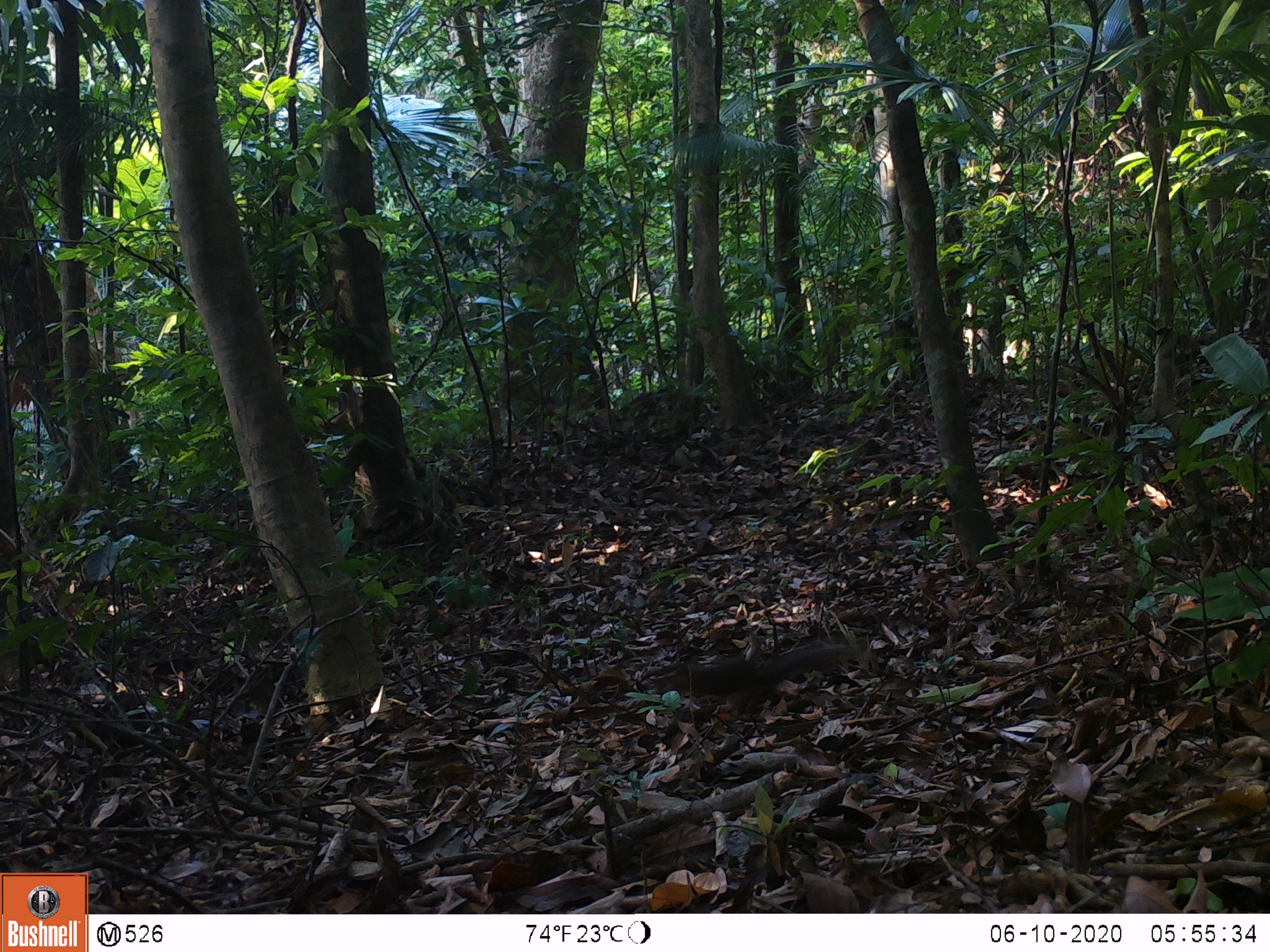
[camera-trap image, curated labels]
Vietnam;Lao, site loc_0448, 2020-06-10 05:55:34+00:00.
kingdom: Animalia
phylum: Chordata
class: Mammalia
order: Rodentia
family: Sciuridae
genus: Dremomys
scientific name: Dremomys rufigenis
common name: red-cheeked squirrel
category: red cheeked squirrel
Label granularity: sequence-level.